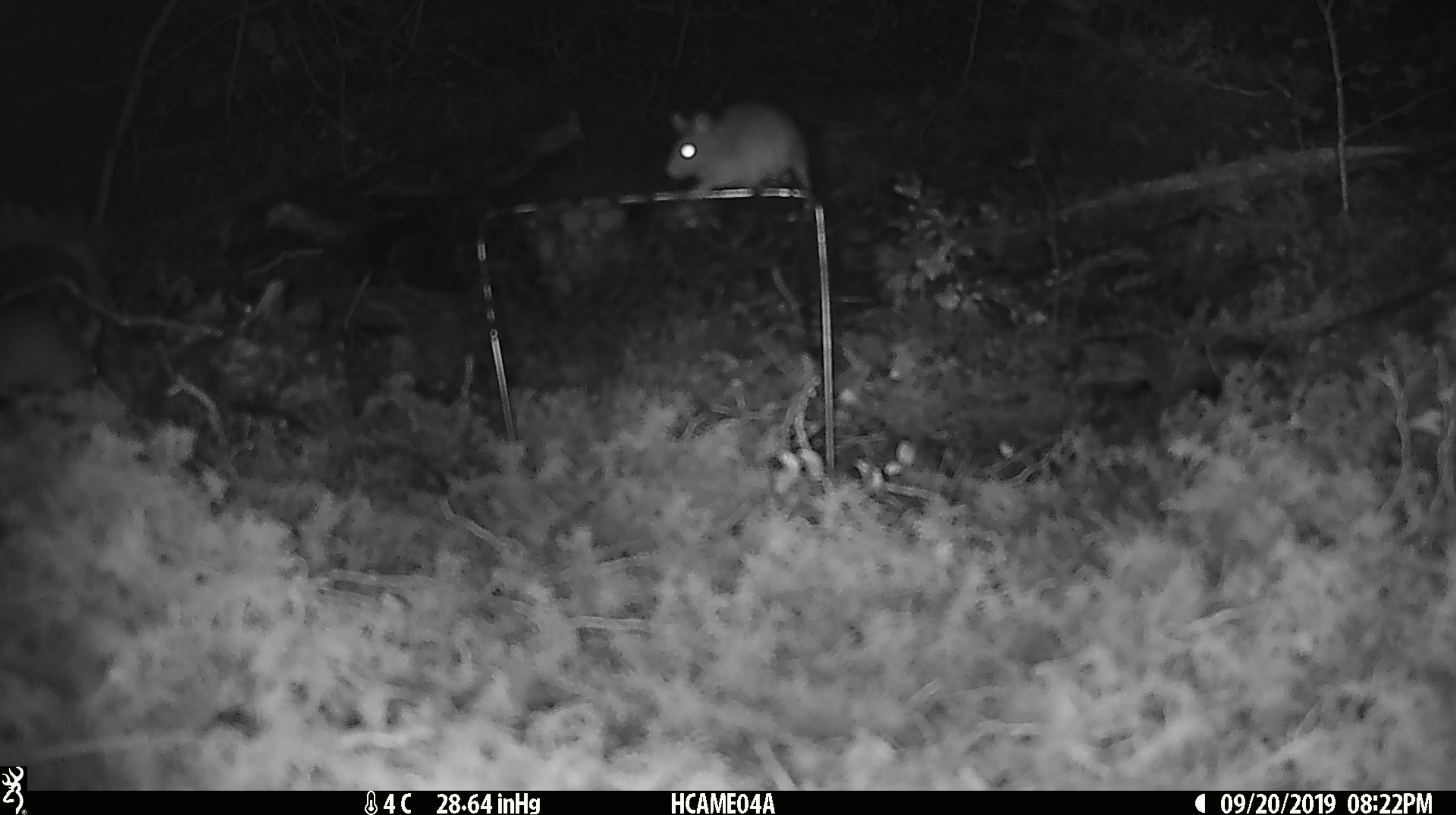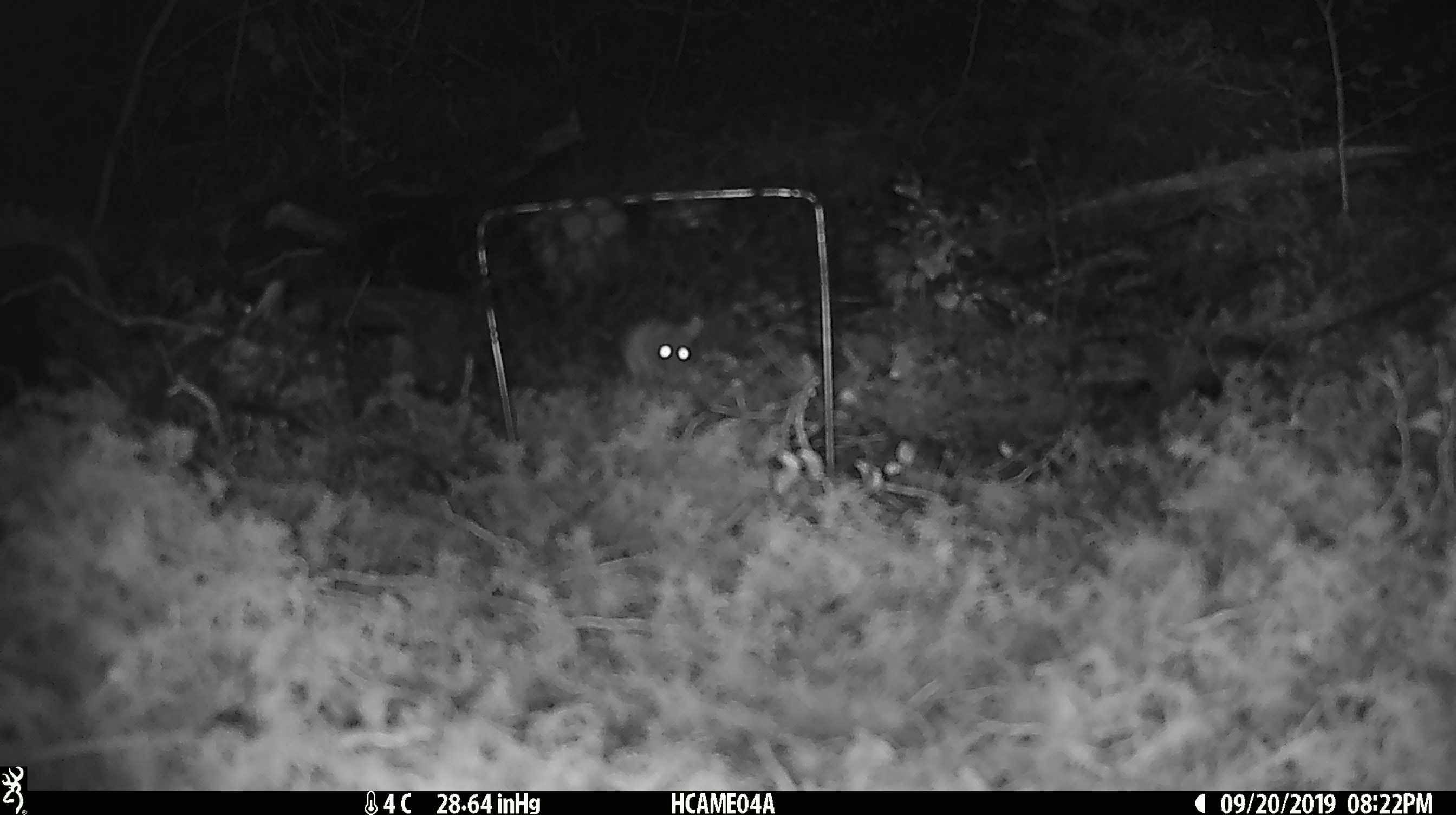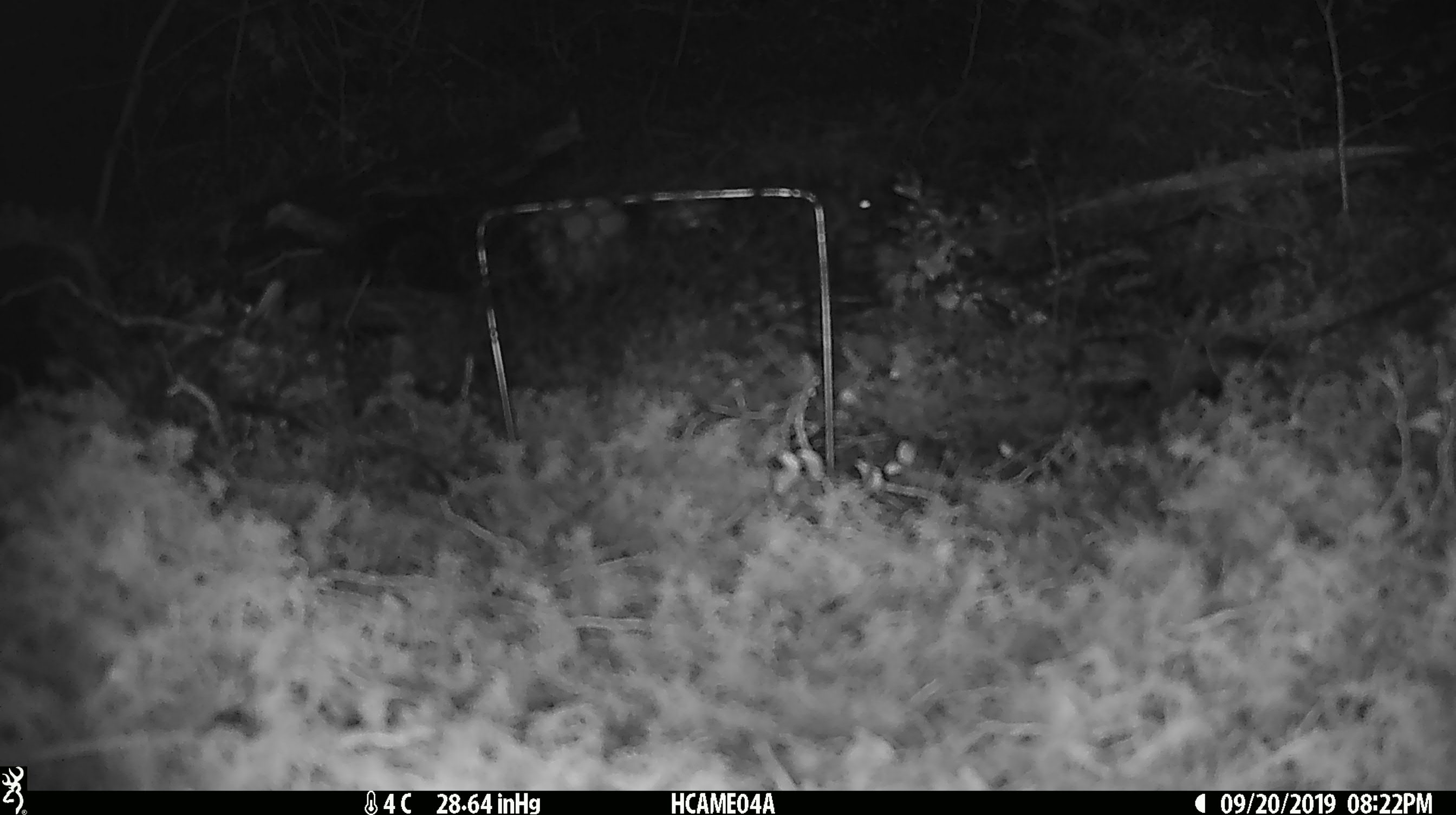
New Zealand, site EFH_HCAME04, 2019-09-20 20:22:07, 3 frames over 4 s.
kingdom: Animalia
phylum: Chordata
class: Mammalia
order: Rodentia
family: Muridae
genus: Mus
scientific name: Mus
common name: mouse